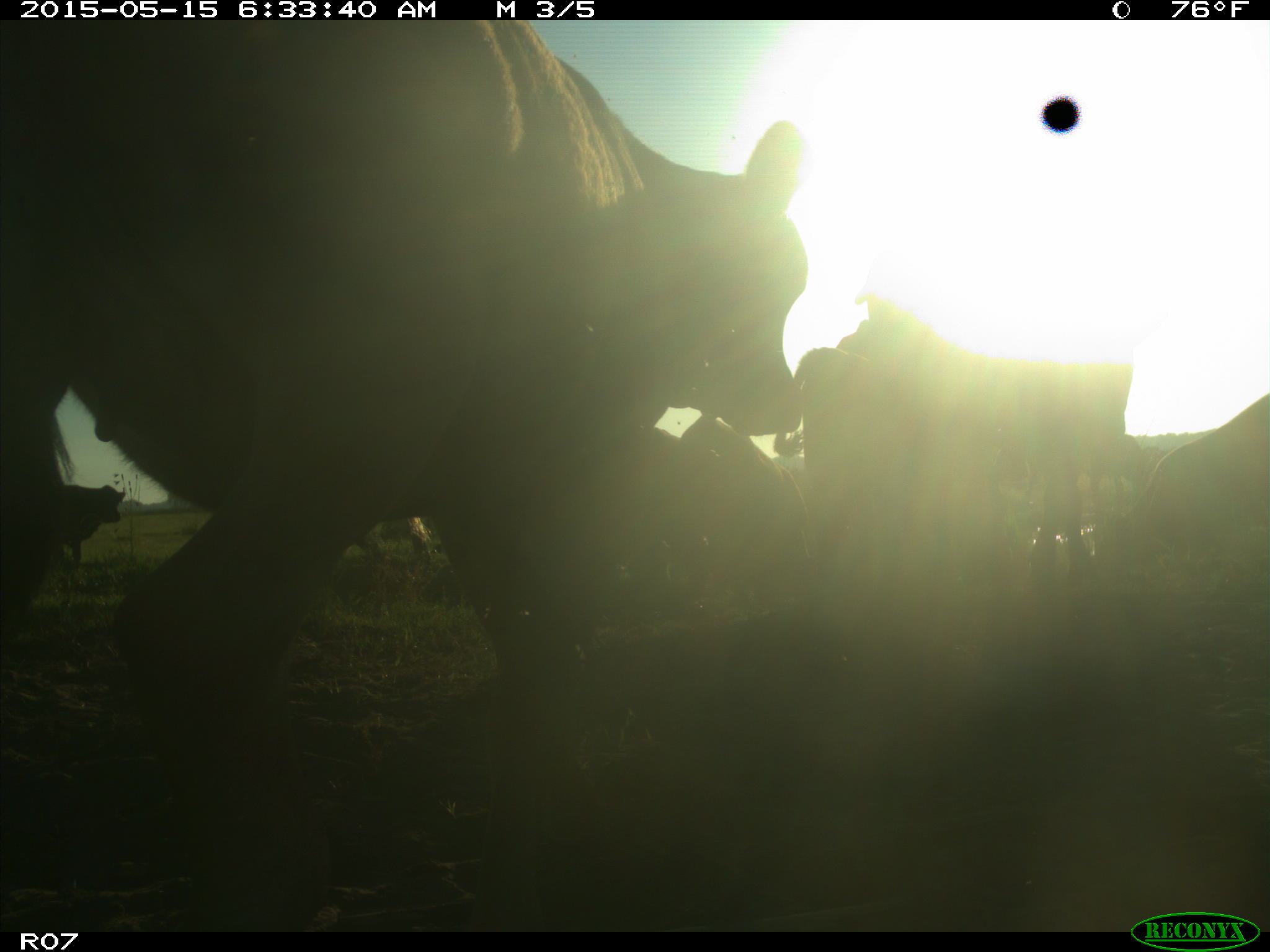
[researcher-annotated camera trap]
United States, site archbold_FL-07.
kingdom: Animalia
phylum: Chordata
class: Mammalia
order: Artiodactyla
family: Bovidae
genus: Bos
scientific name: Bos taurus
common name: domestic cow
Bos taurus (domestic cow).